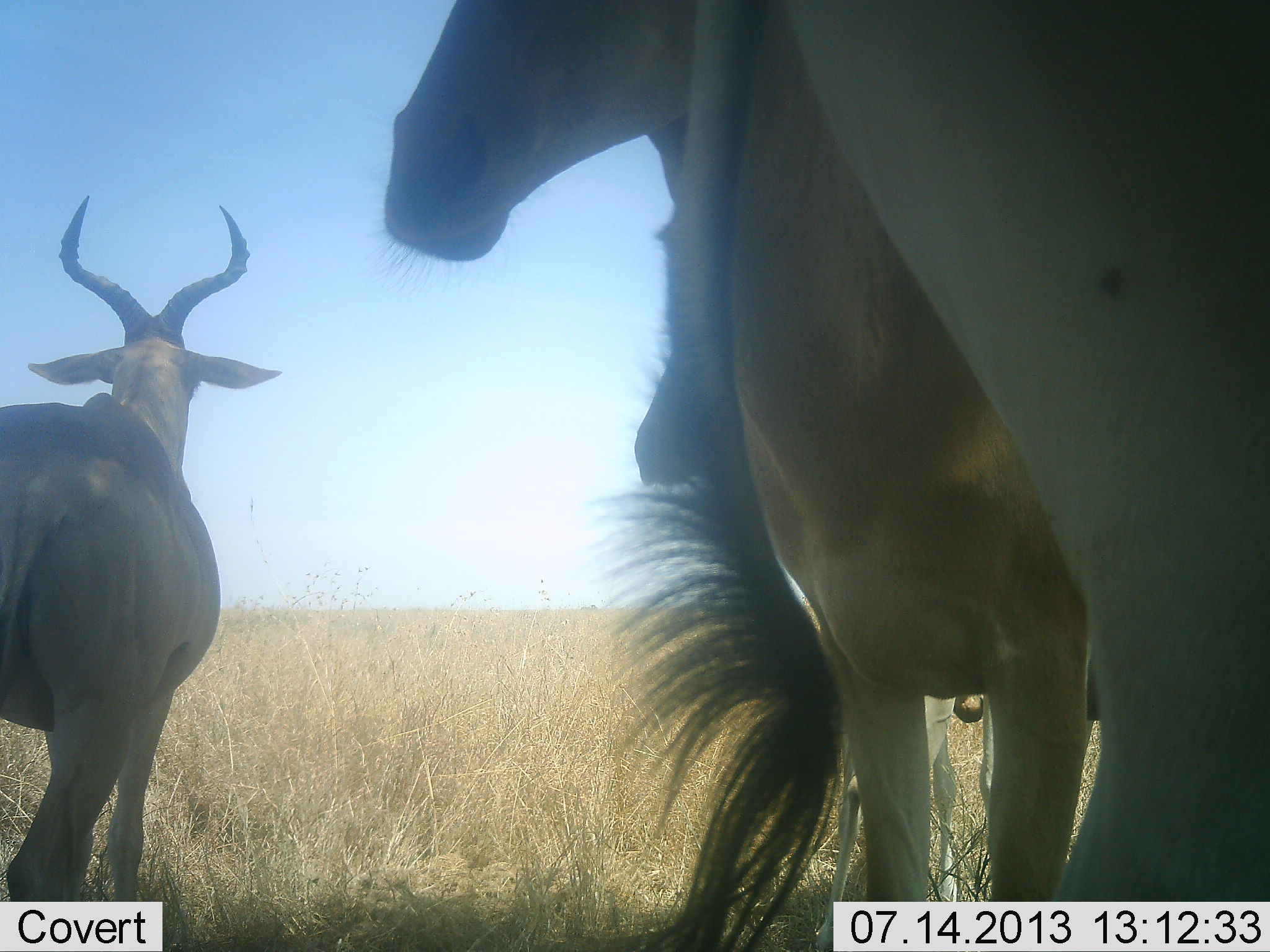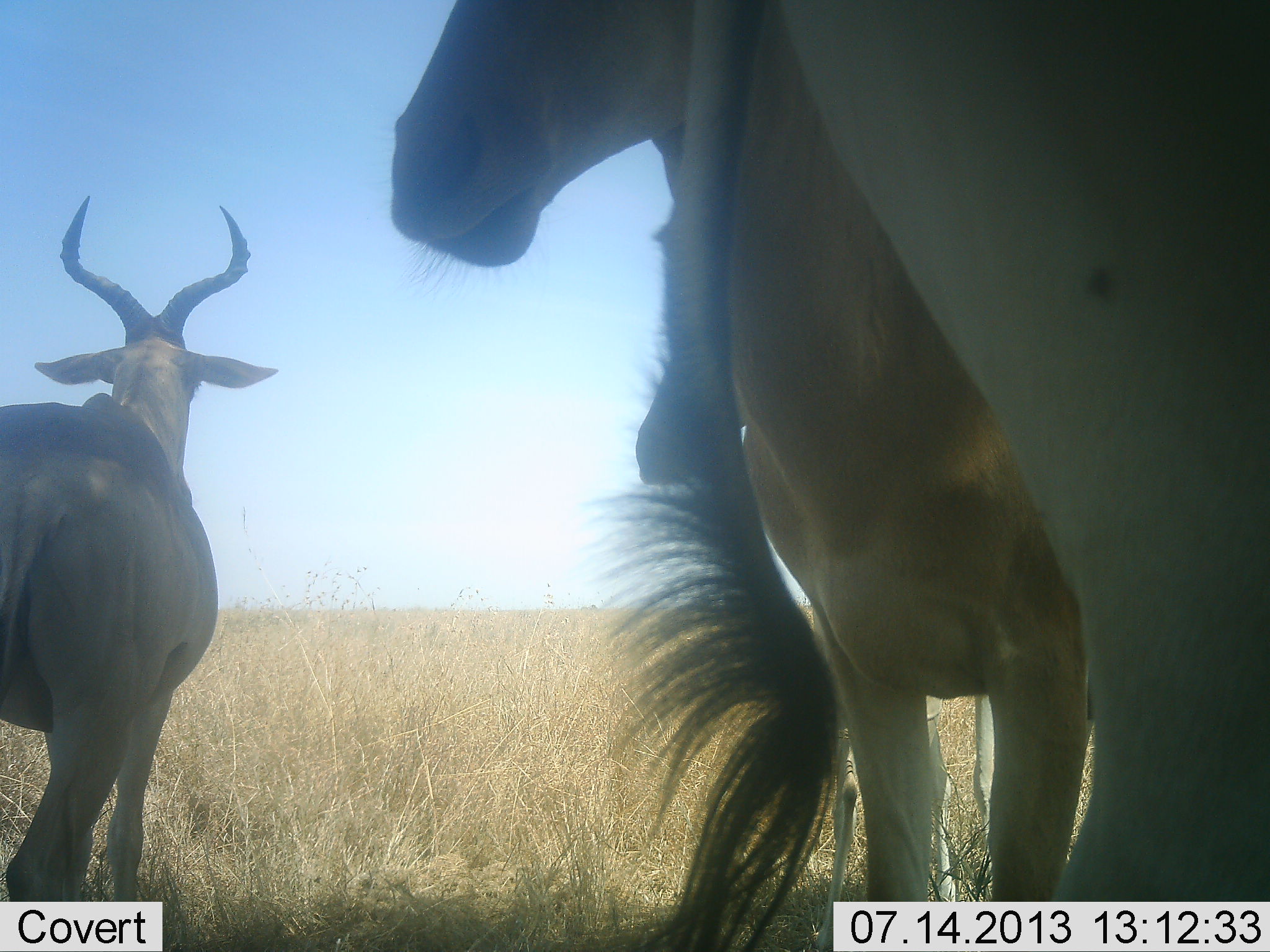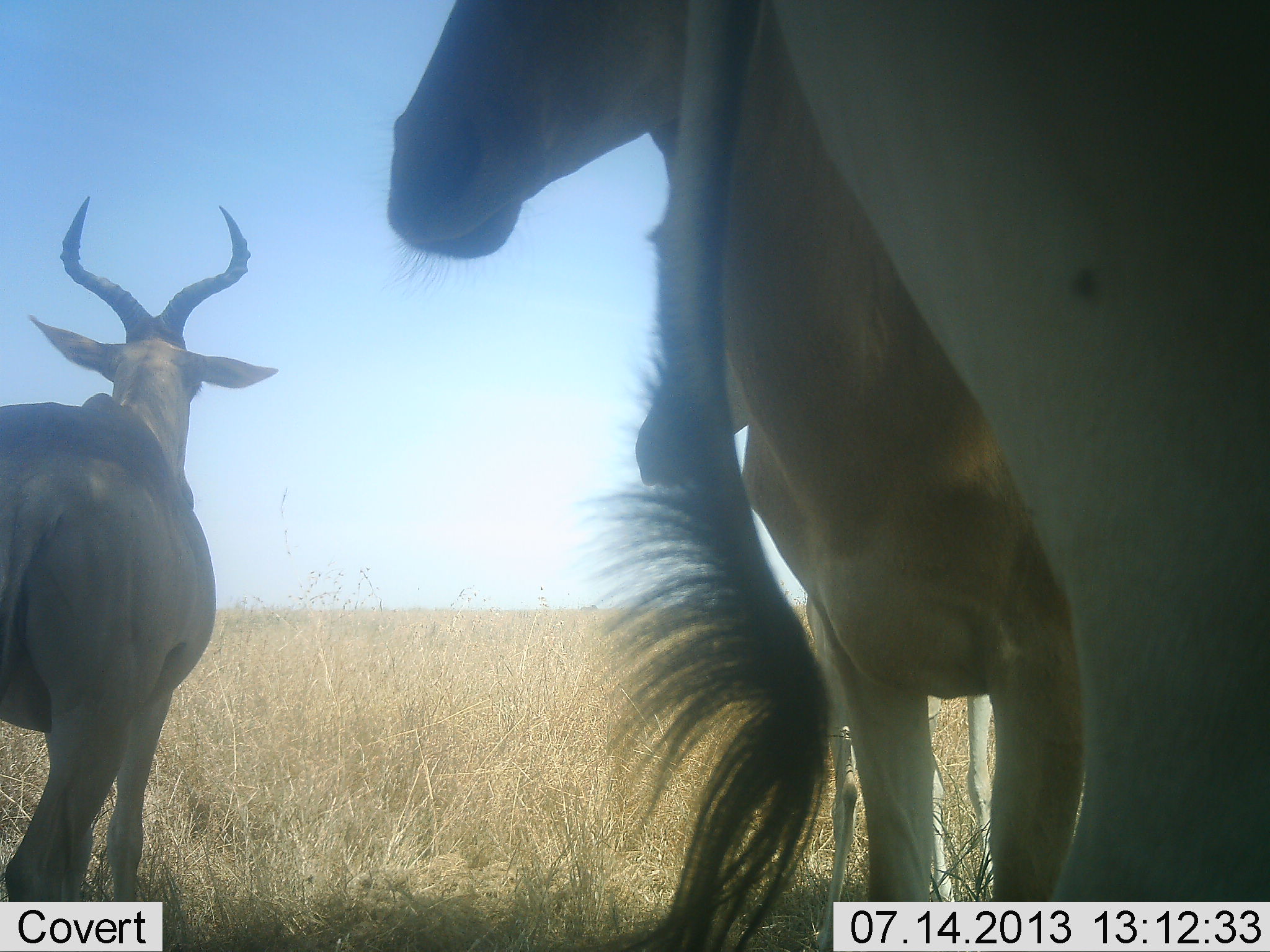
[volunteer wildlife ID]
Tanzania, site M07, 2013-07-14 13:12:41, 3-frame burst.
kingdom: Animalia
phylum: Chordata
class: Mammalia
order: Artiodactyla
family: Bovidae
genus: Alcelaphus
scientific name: Alcelaphus buselaphus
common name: hartebeest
Hartebeest (Alcelaphus buselaphus), count 3. Behavior (volunteer vote fractions): standing 100%, resting 0%, moving 0%, interacting 0%. Young present (vote fraction): 10%. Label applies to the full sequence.